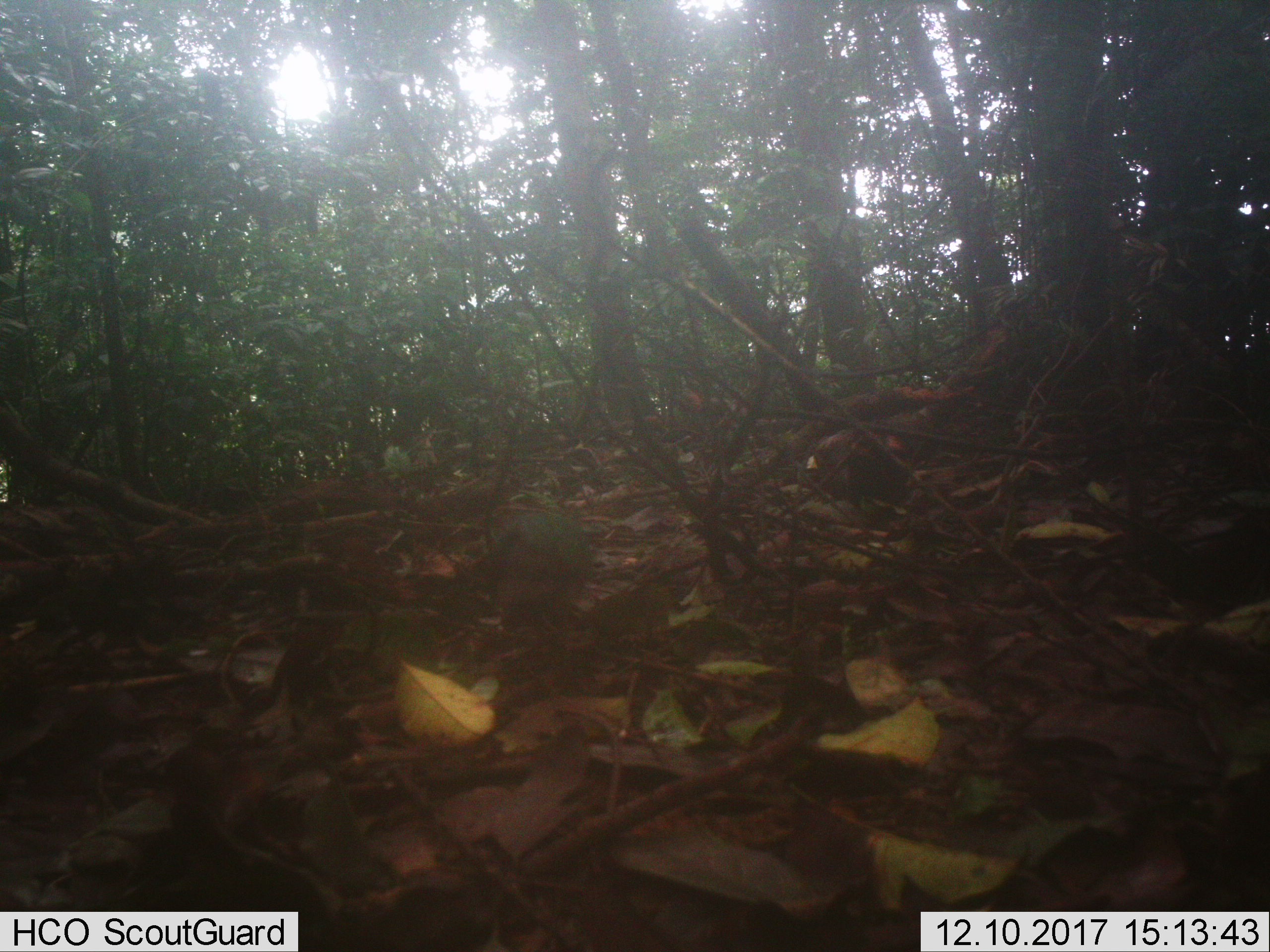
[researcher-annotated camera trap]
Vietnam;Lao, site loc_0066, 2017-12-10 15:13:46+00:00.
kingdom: Animalia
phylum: Chordata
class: Aves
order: Columbiformes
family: Columbidae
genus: Chalcophaps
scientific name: Chalcophaps indica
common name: emerald dove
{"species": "emerald dove (Chalcophaps indica)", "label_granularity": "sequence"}